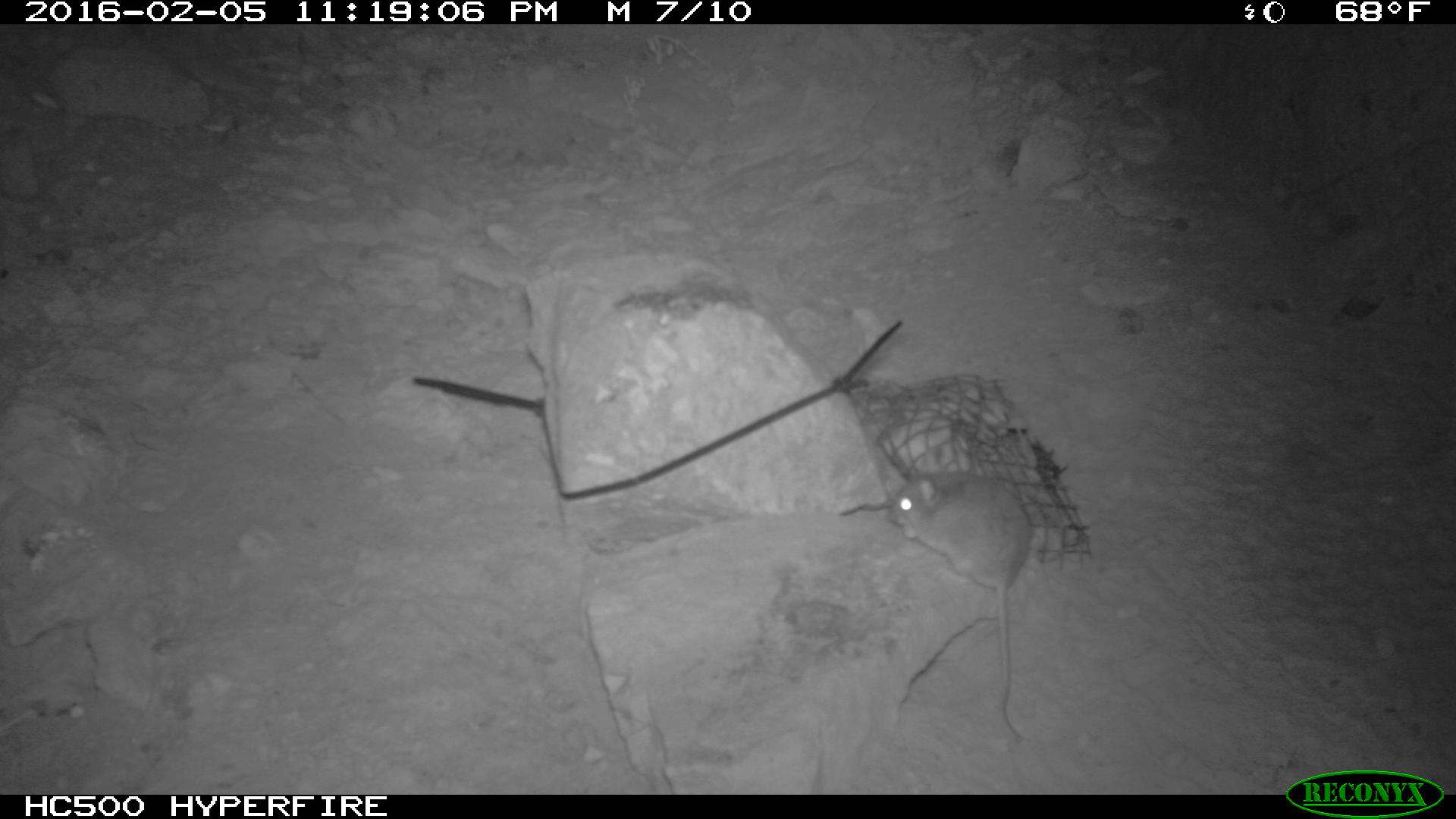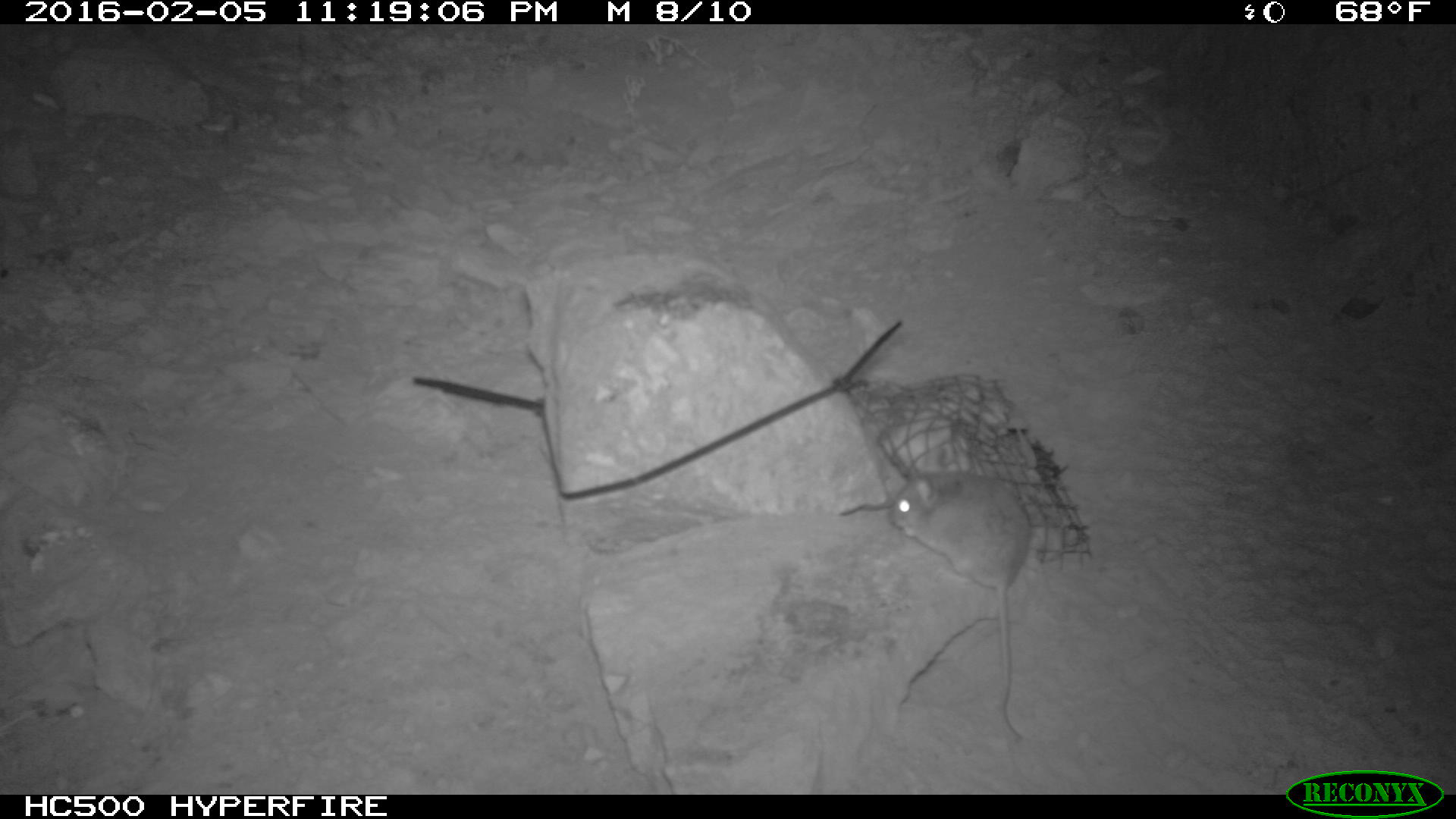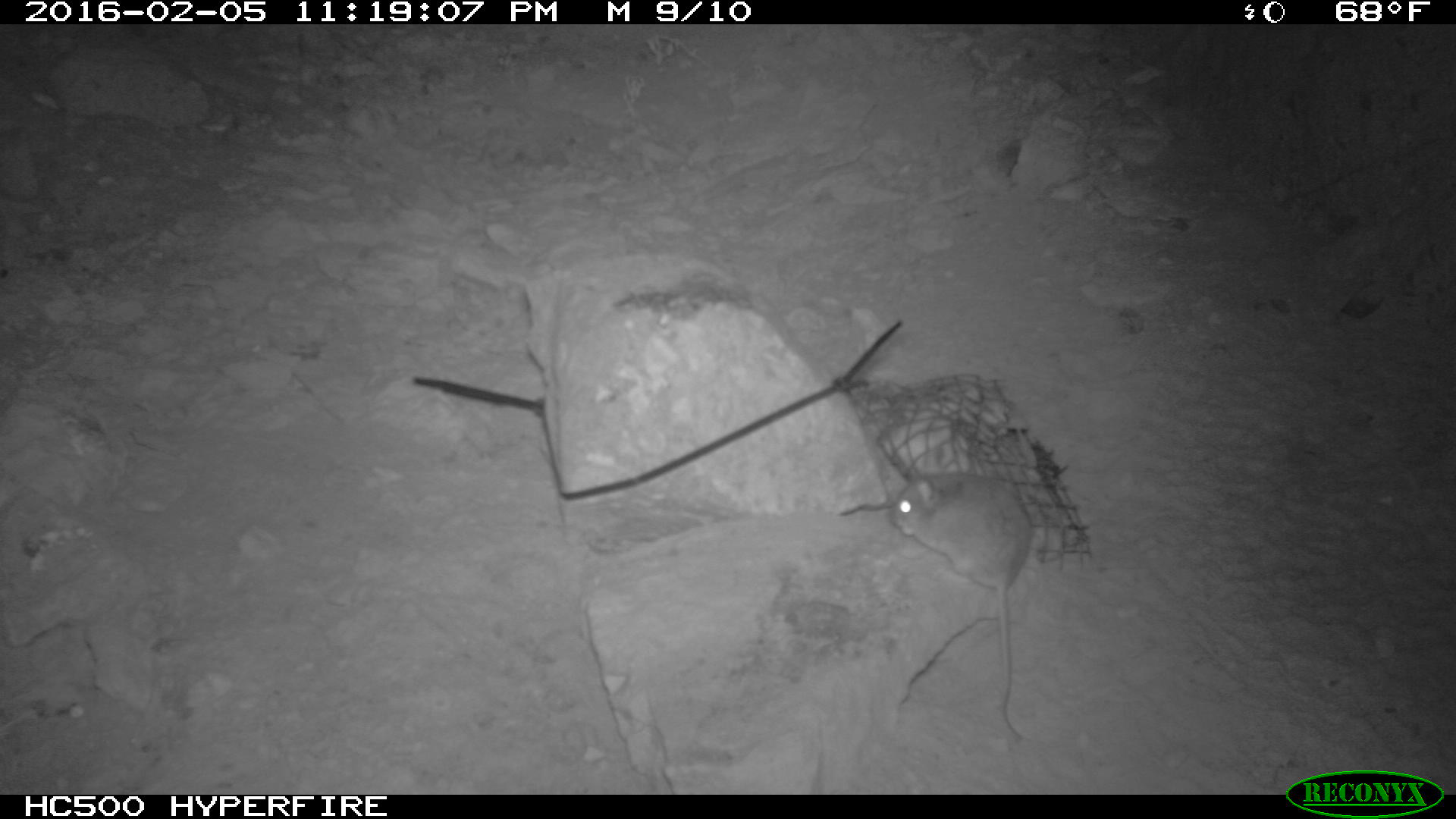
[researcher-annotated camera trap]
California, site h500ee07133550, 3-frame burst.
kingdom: Animalia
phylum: Chordata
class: Mammalia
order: Rodentia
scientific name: Rodentia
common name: rodent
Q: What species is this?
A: Rodent (Rodentia).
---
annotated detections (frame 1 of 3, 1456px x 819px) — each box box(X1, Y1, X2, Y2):
rodent: box(884, 469, 1034, 743)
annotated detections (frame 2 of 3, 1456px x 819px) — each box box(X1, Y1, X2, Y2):
rodent: box(887, 467, 1032, 742)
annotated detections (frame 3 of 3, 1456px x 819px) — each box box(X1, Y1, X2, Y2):
rodent: box(890, 477, 1032, 741)